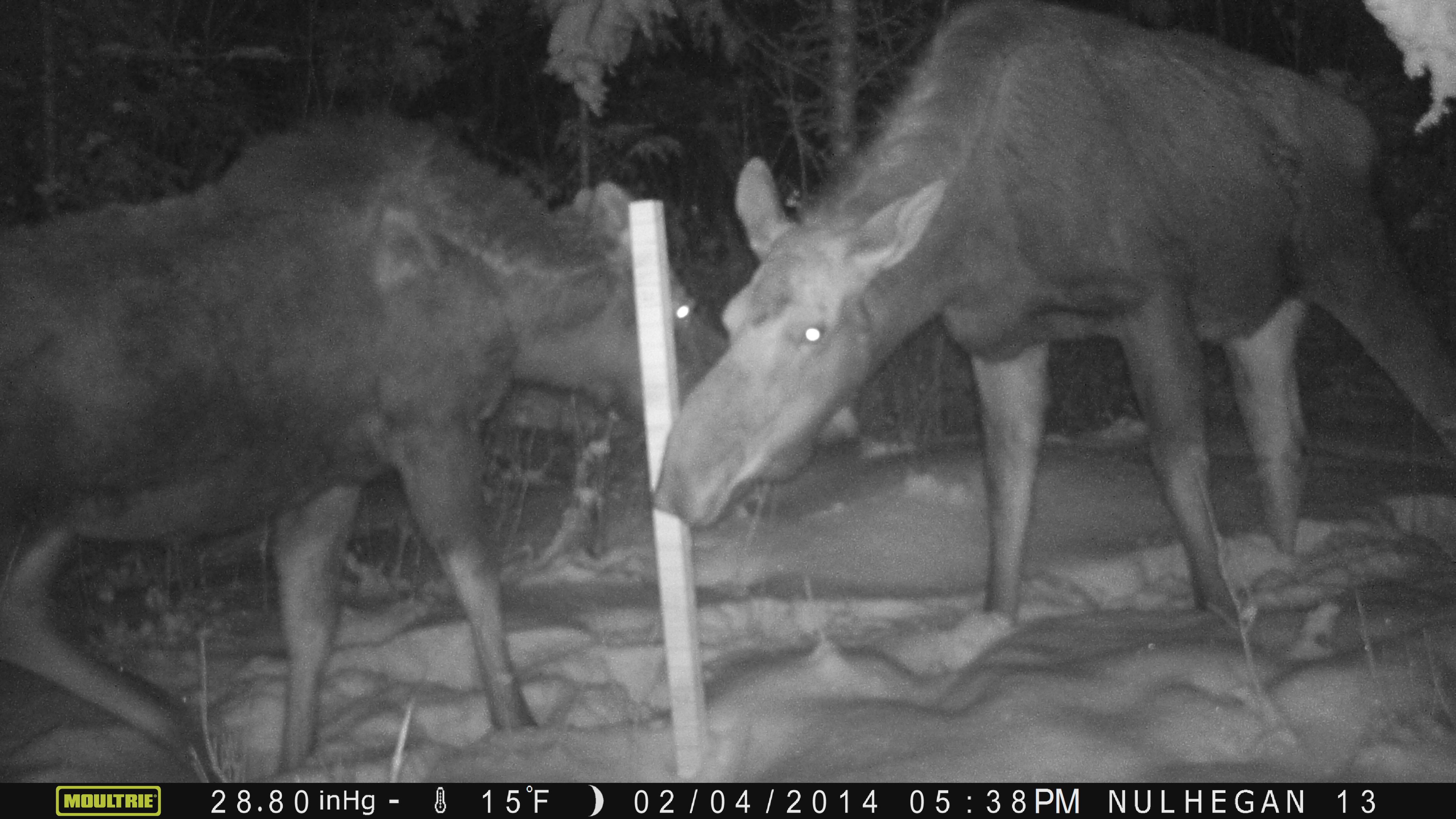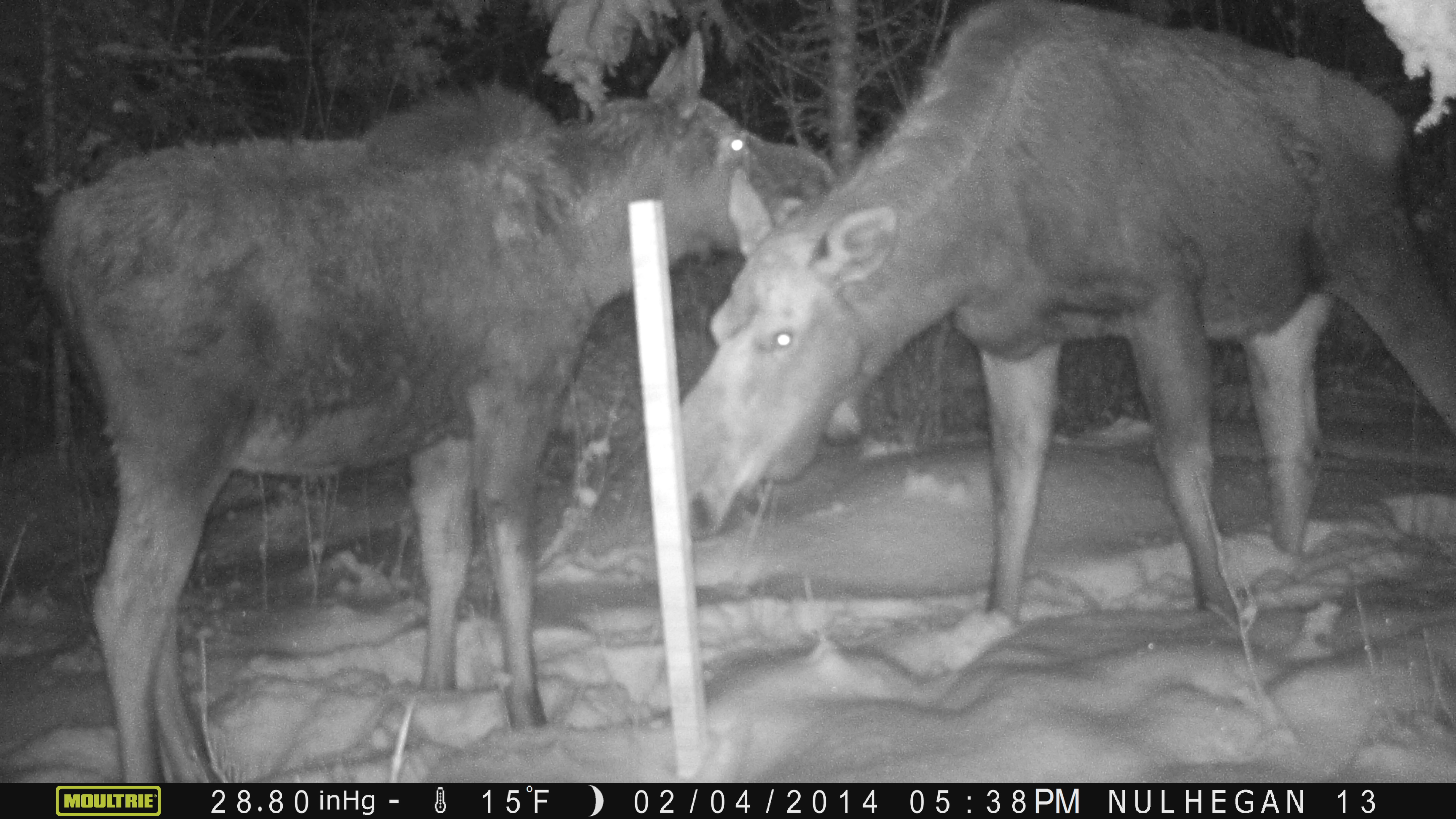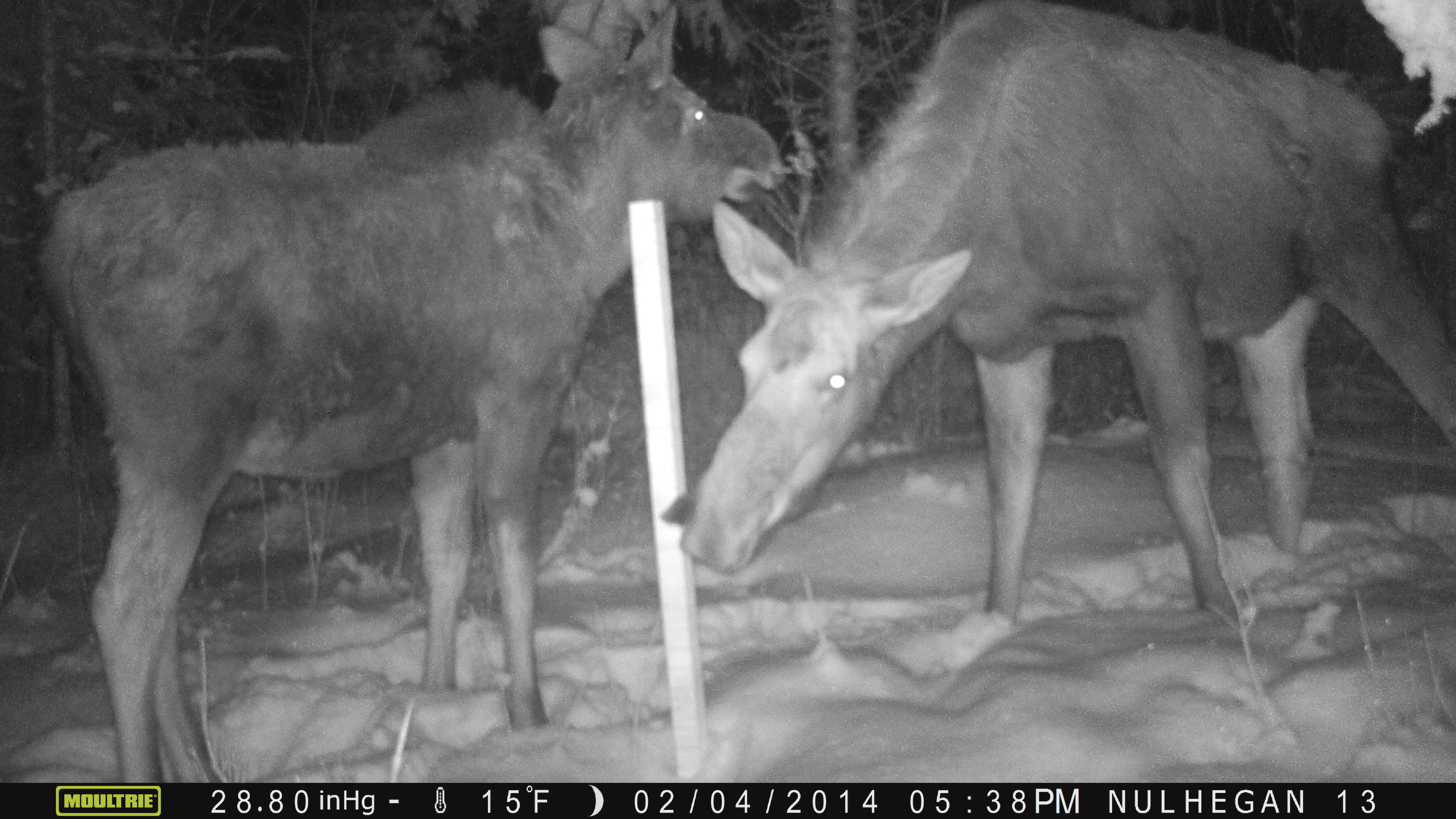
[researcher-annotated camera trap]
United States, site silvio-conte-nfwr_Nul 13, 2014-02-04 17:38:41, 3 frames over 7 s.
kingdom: Animalia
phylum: Chordata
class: Mammalia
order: Artiodactyla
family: Cervidae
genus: Alces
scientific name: Alces alces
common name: moose